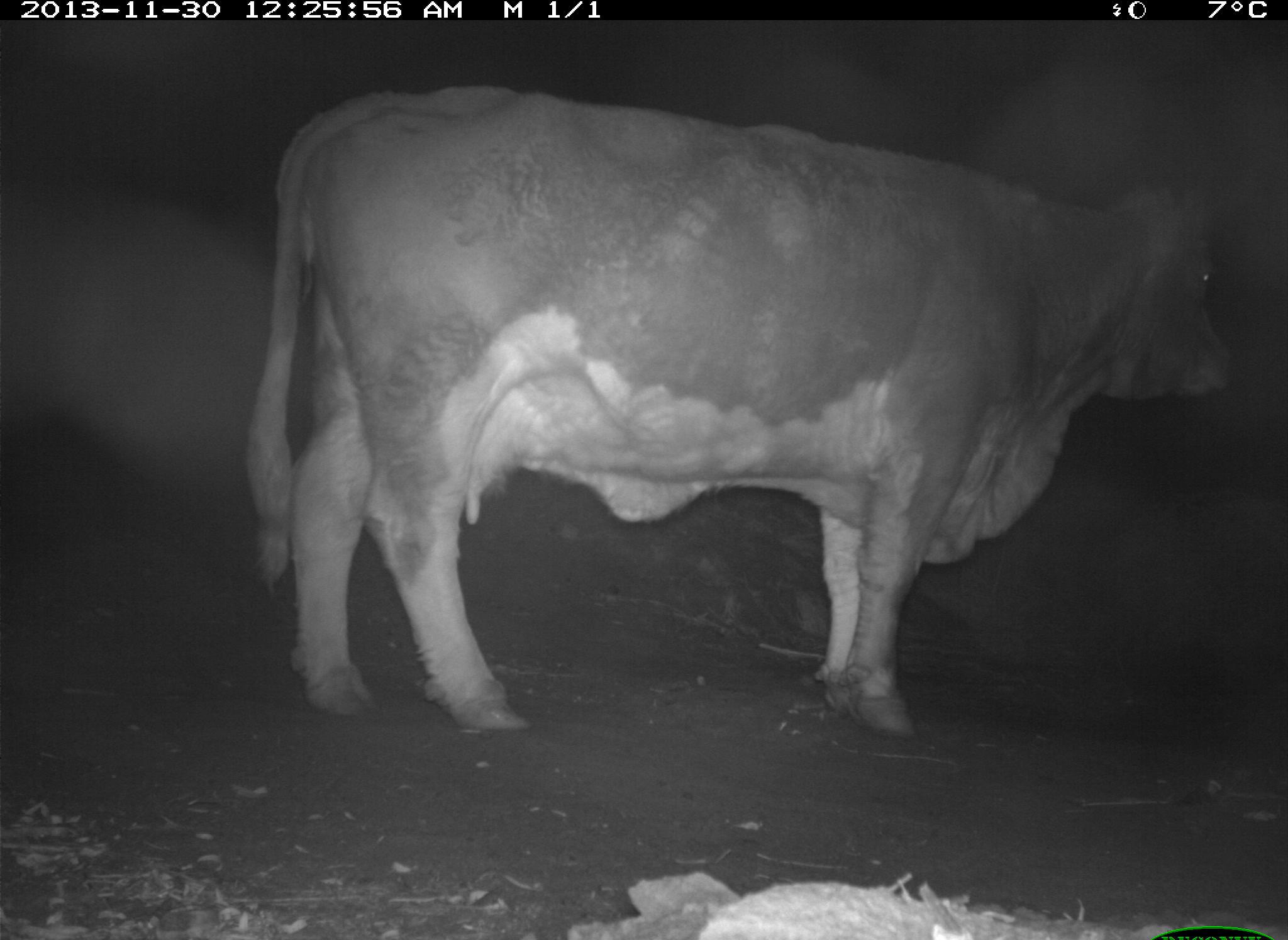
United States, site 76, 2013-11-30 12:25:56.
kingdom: Animalia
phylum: Chordata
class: Mammalia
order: Artiodactyla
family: Bovidae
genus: Bos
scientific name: Bos taurus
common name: cow